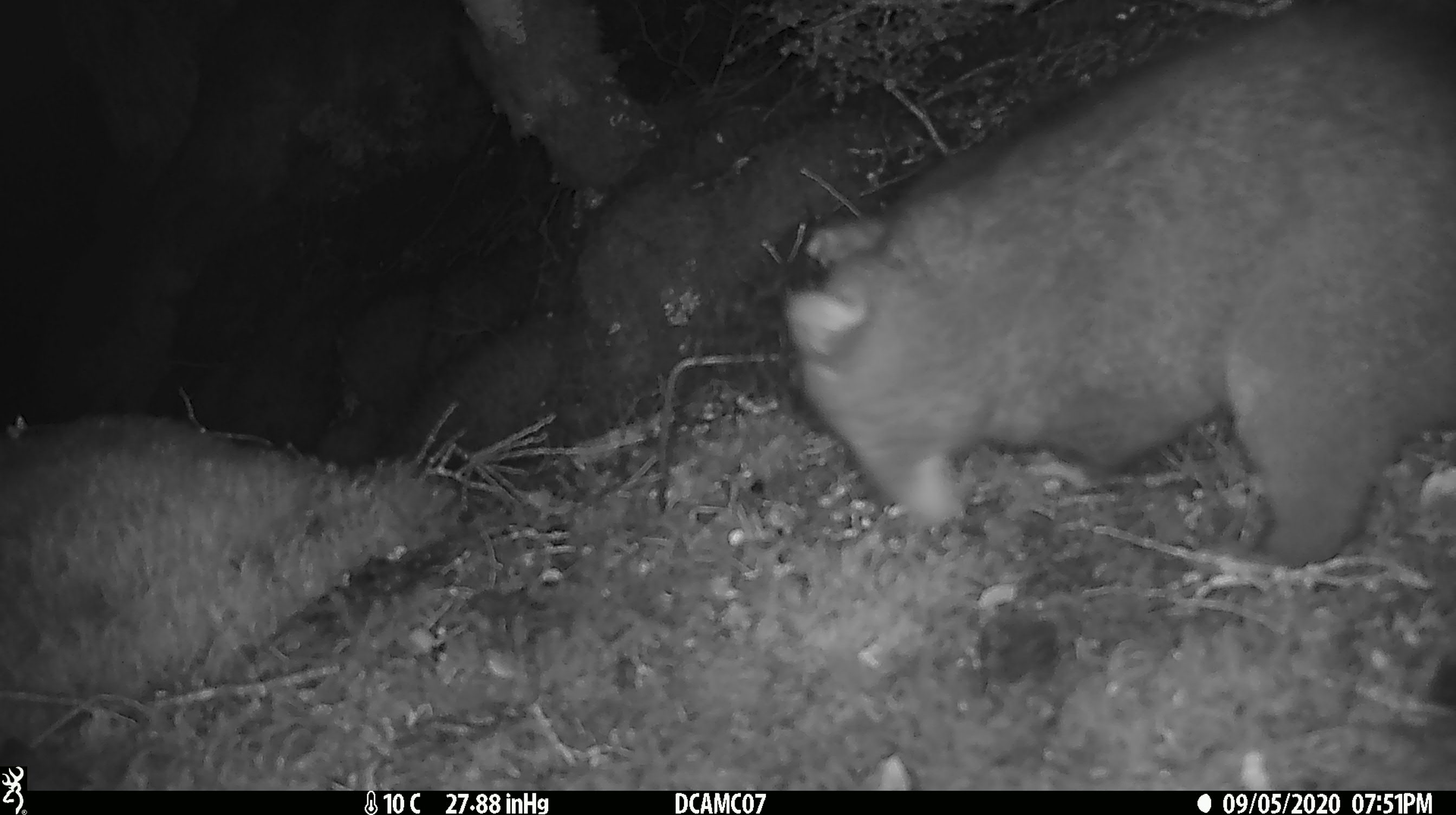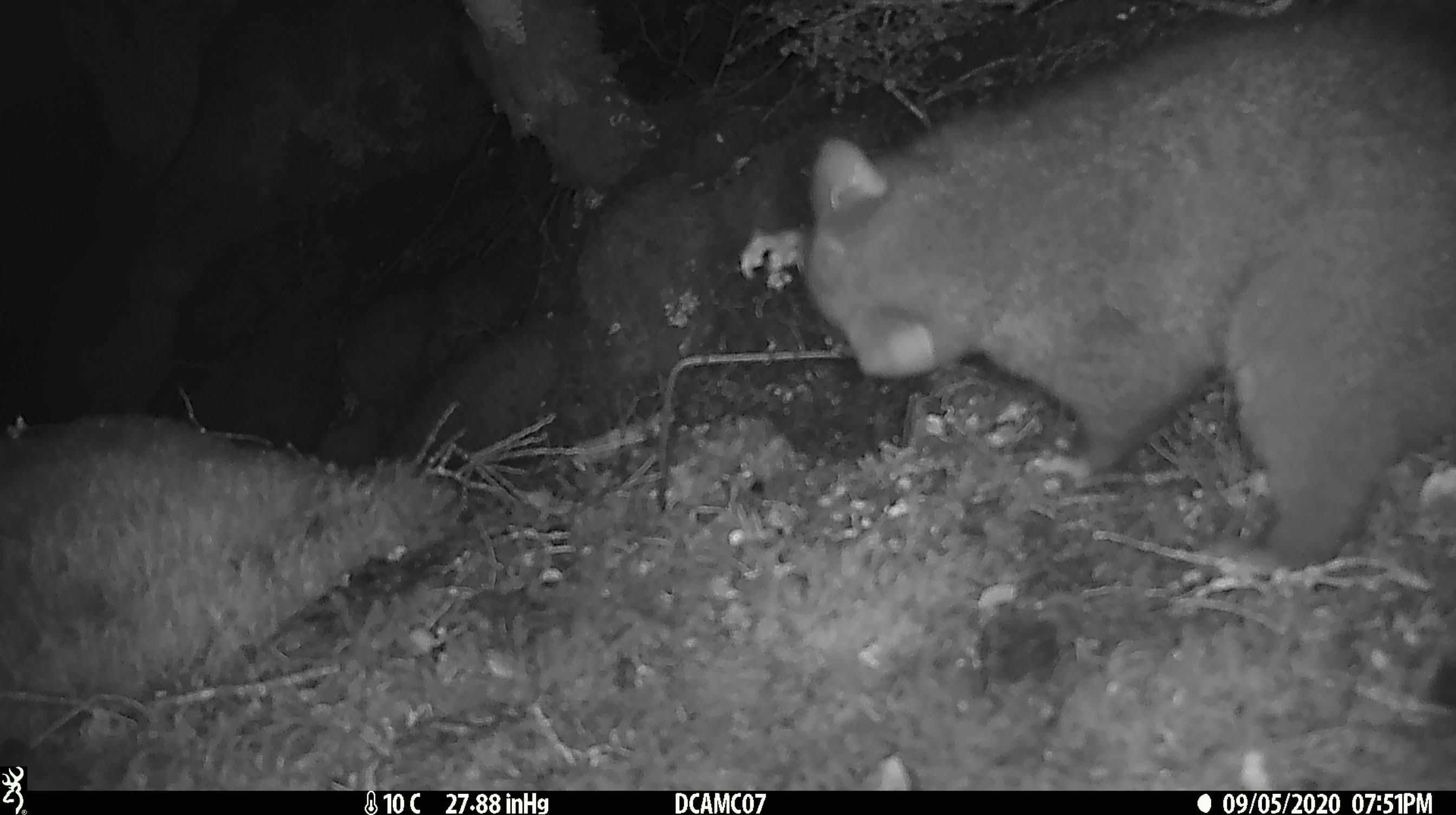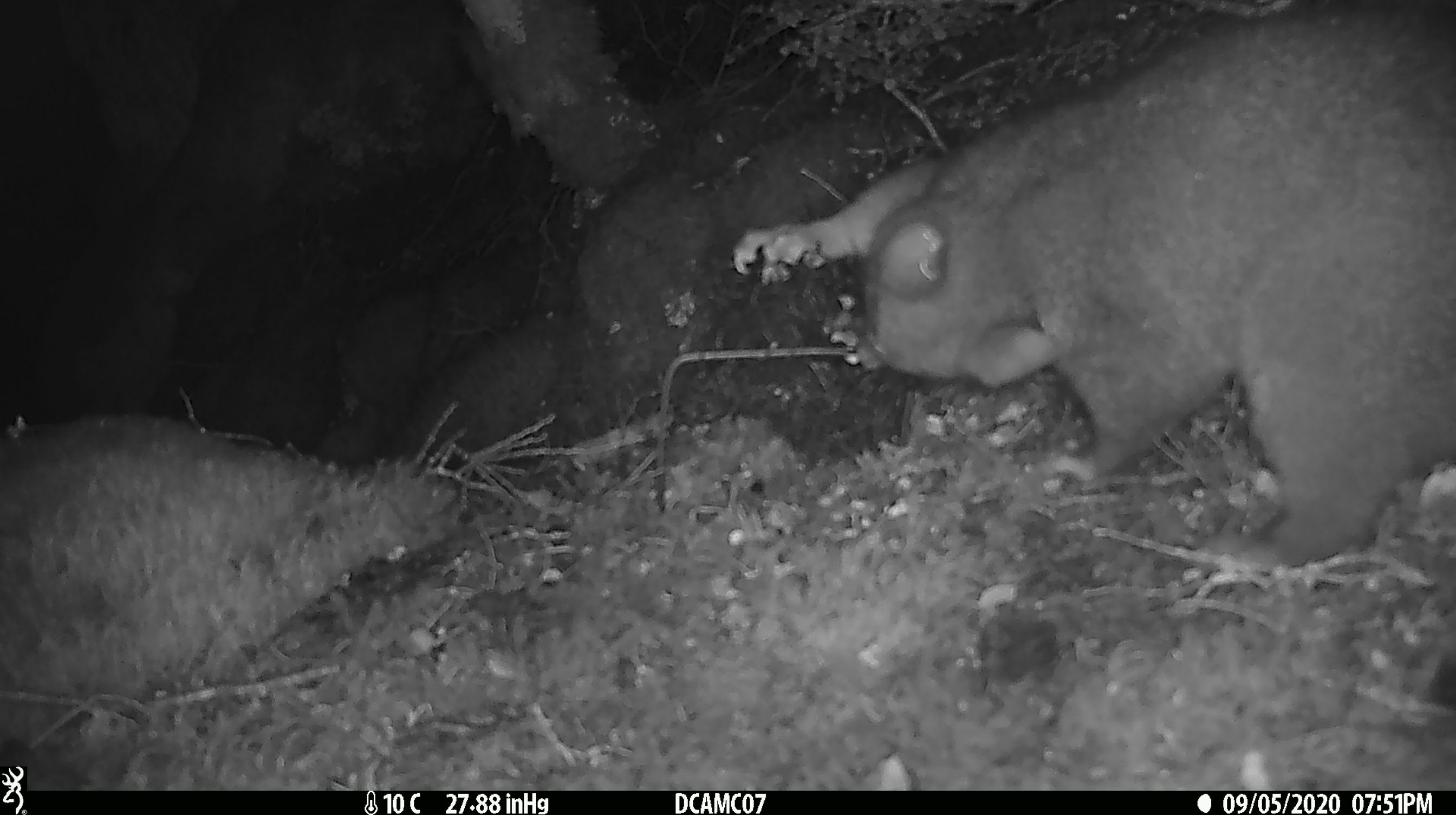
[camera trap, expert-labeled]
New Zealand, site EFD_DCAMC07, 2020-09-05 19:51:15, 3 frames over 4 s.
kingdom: Animalia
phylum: Chordata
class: Mammalia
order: Diprotodontia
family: Phalangeridae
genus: Trichosurus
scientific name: Trichosurus vulpecula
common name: common brushtail possum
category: possum